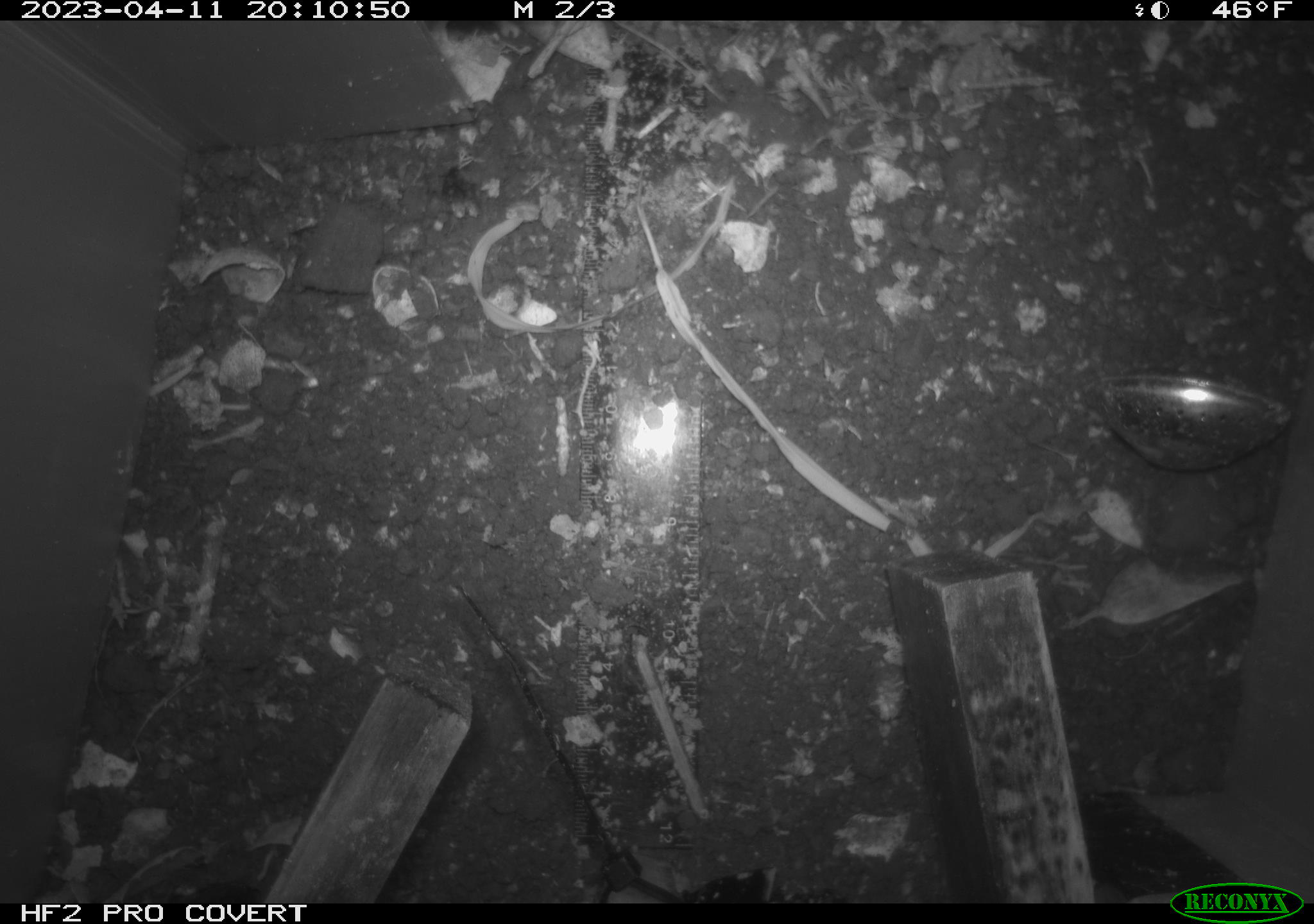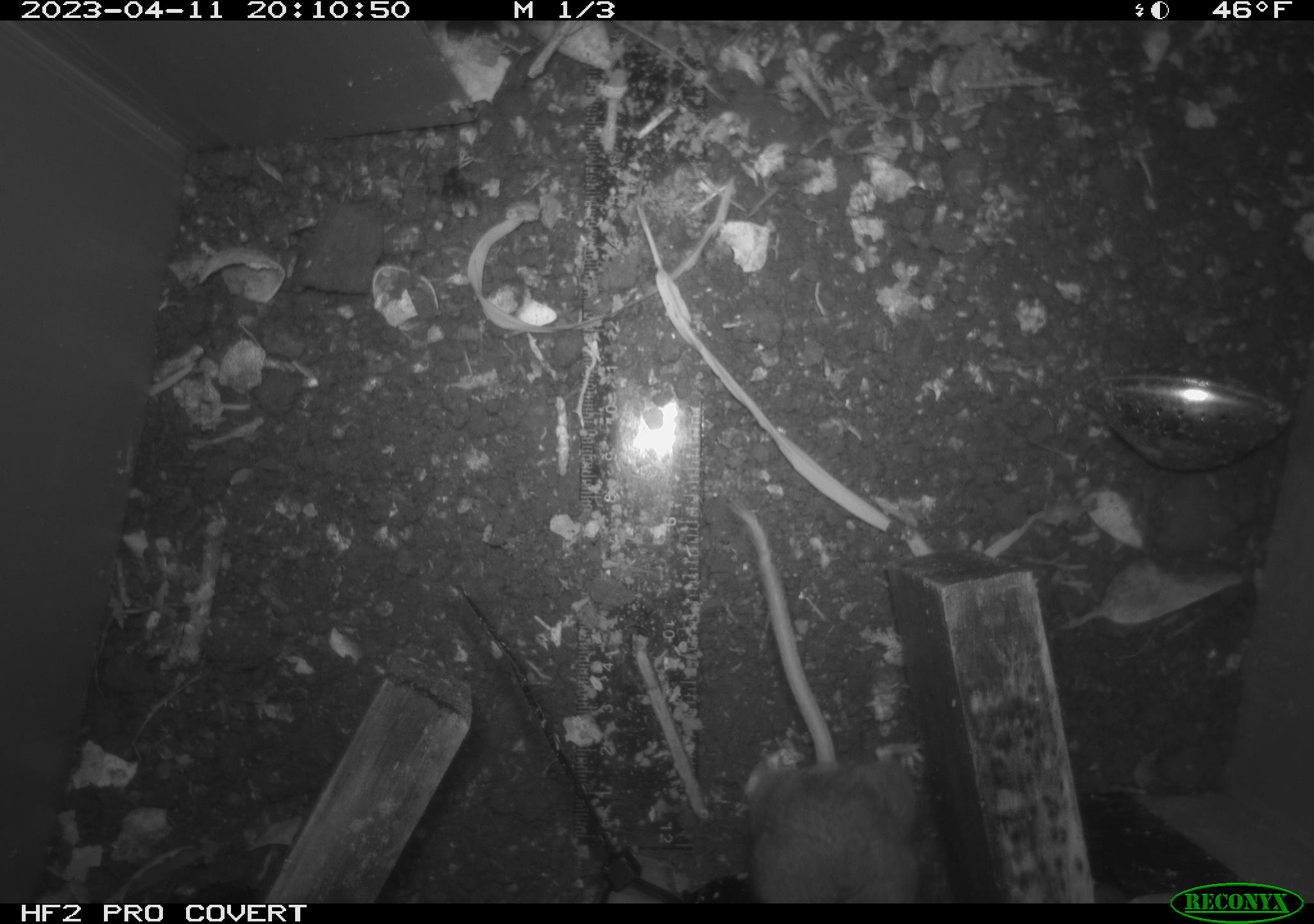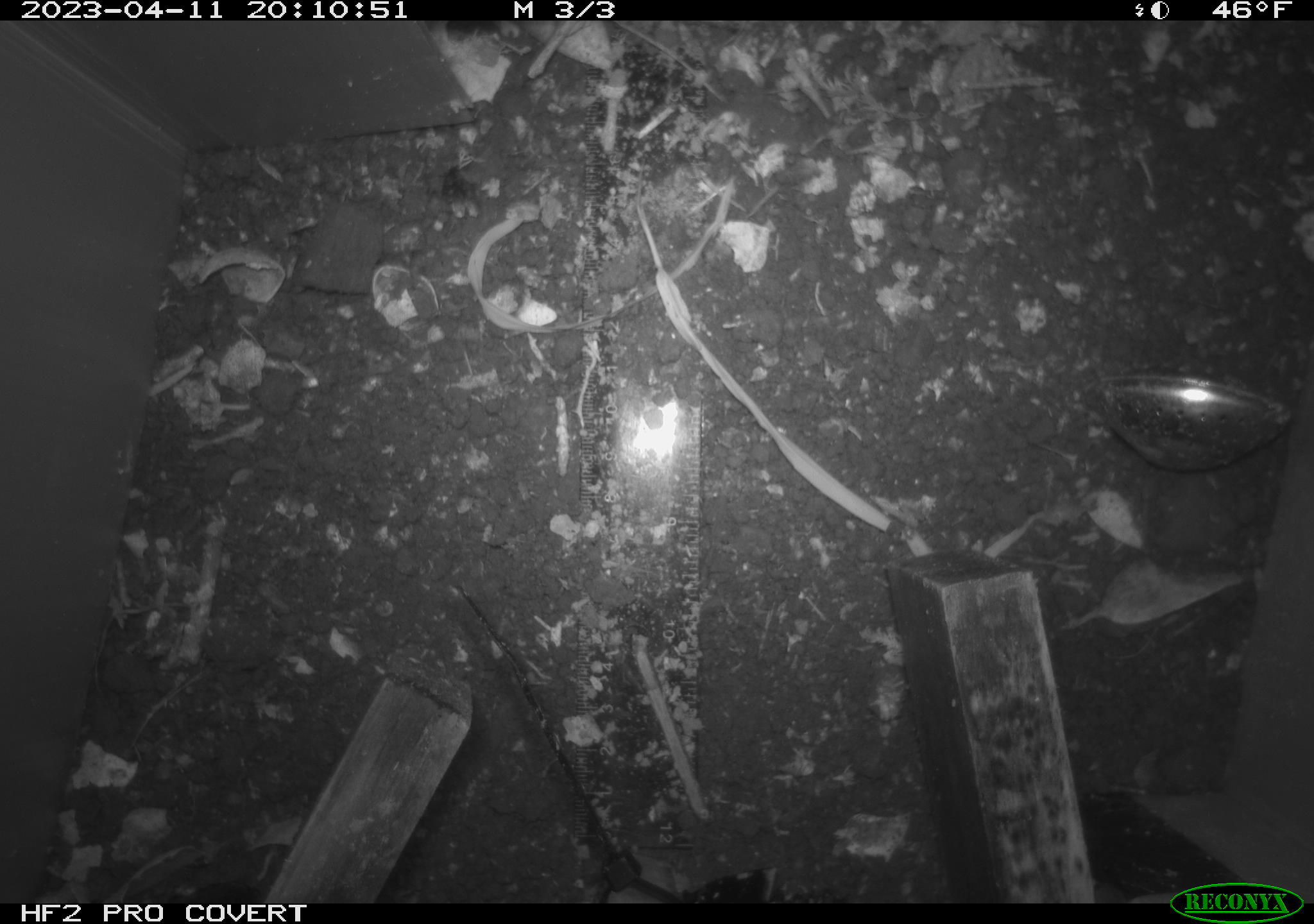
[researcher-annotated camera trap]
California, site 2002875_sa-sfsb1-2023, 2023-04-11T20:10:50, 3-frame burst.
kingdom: Animalia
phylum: Chordata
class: Mammalia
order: Rodentia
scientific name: Rodentia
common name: mouse species